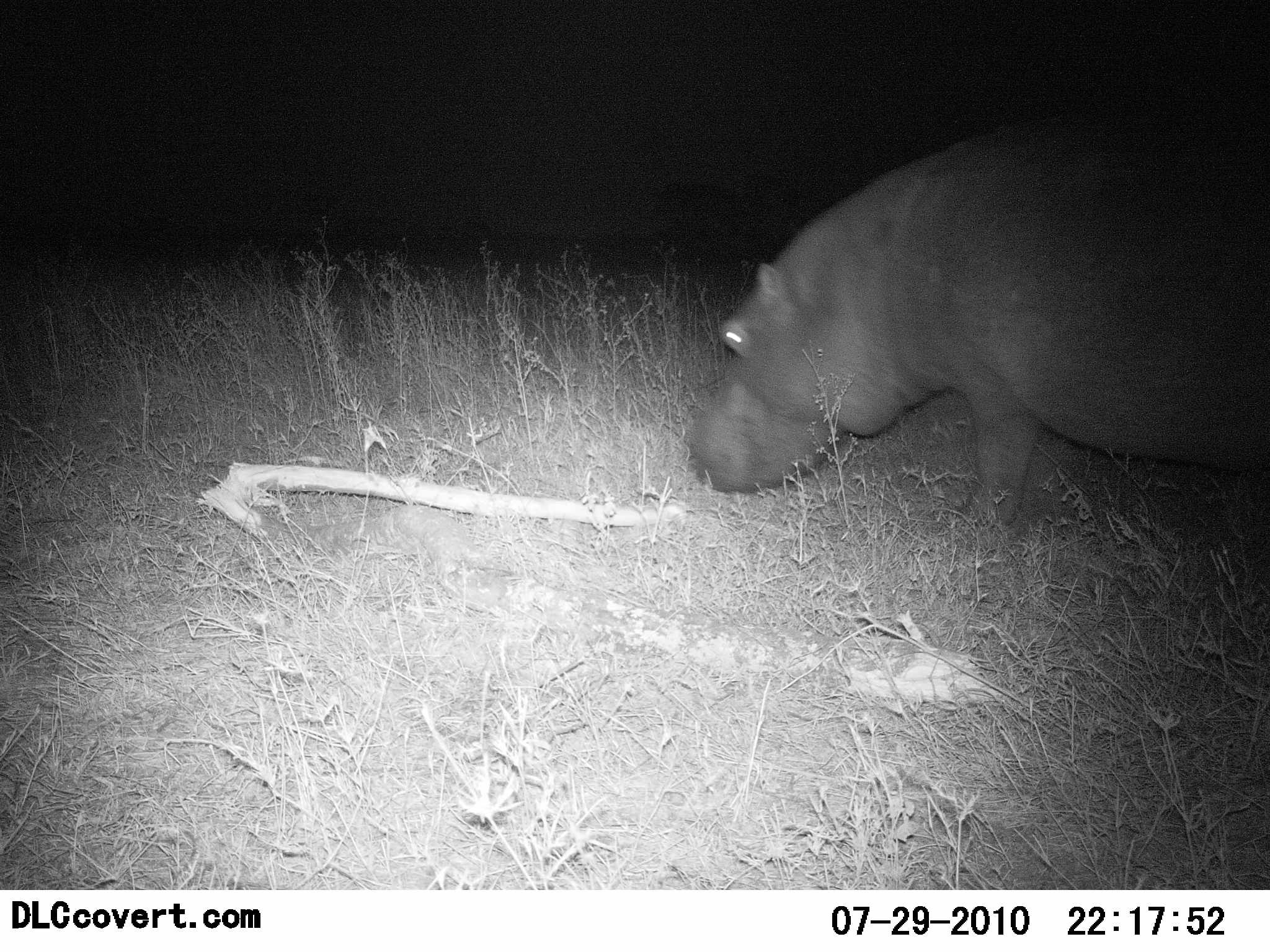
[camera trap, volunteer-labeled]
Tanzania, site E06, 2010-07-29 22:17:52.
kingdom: Animalia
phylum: Chordata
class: Mammalia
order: Artiodactyla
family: Hippopotamidae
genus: Hippopotamus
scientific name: Hippopotamus amphibius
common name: hippopotamus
Hippopotamus (Hippopotamus amphibius), count 1. Behavior (volunteer vote fractions): standing 33%, resting 0%, moving 33%, interacting 0%. Young present (vote fraction): 0%. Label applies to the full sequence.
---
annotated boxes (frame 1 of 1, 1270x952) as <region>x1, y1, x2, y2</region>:
animal: <region>682, 99, 1270, 531</region>